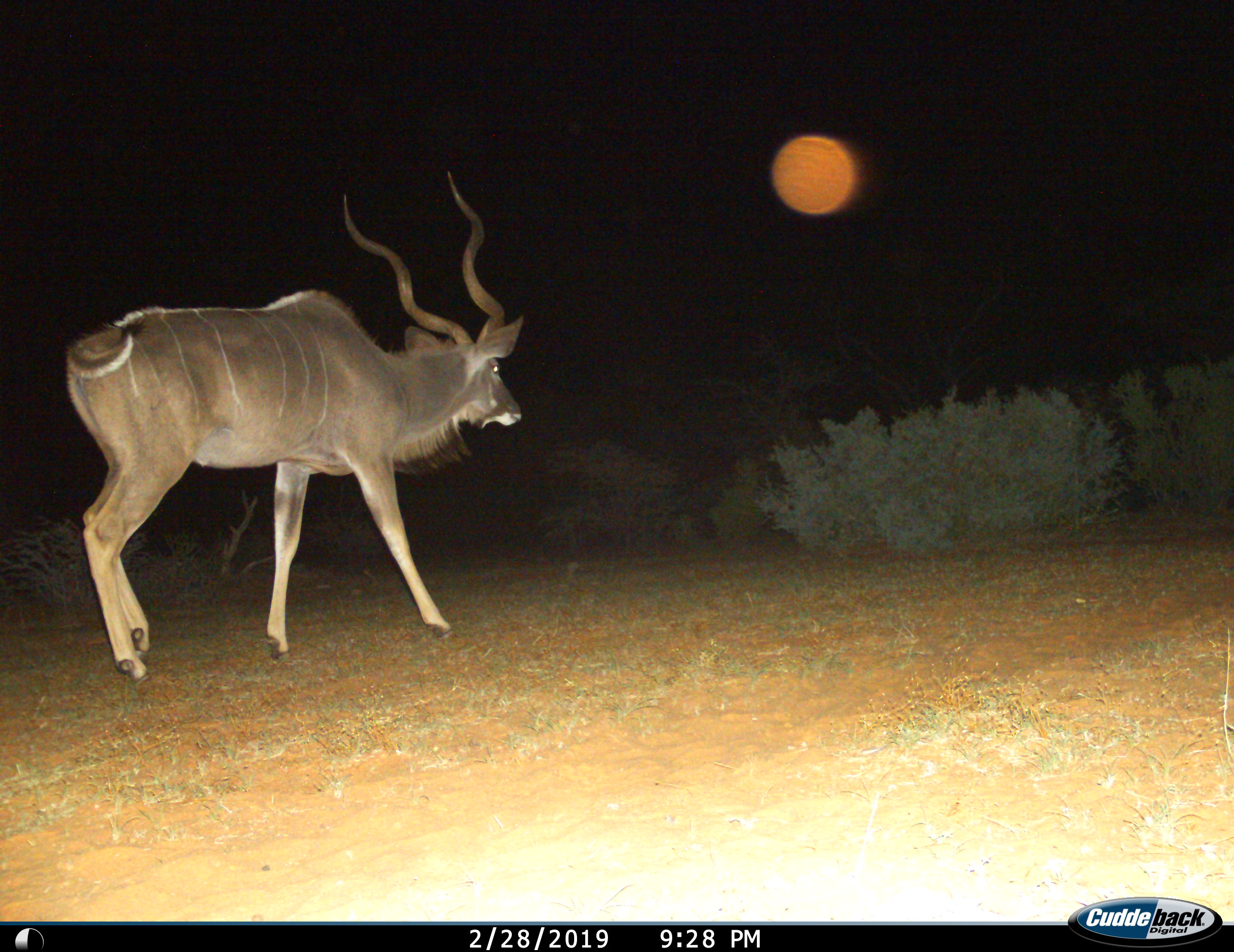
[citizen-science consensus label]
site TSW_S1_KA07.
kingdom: Animalia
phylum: Chordata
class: Mammalia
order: Artiodactyla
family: Bovidae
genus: Tragelaphus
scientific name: Tragelaphus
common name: kudu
Kudu (Tragelaphus), count 1. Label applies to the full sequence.